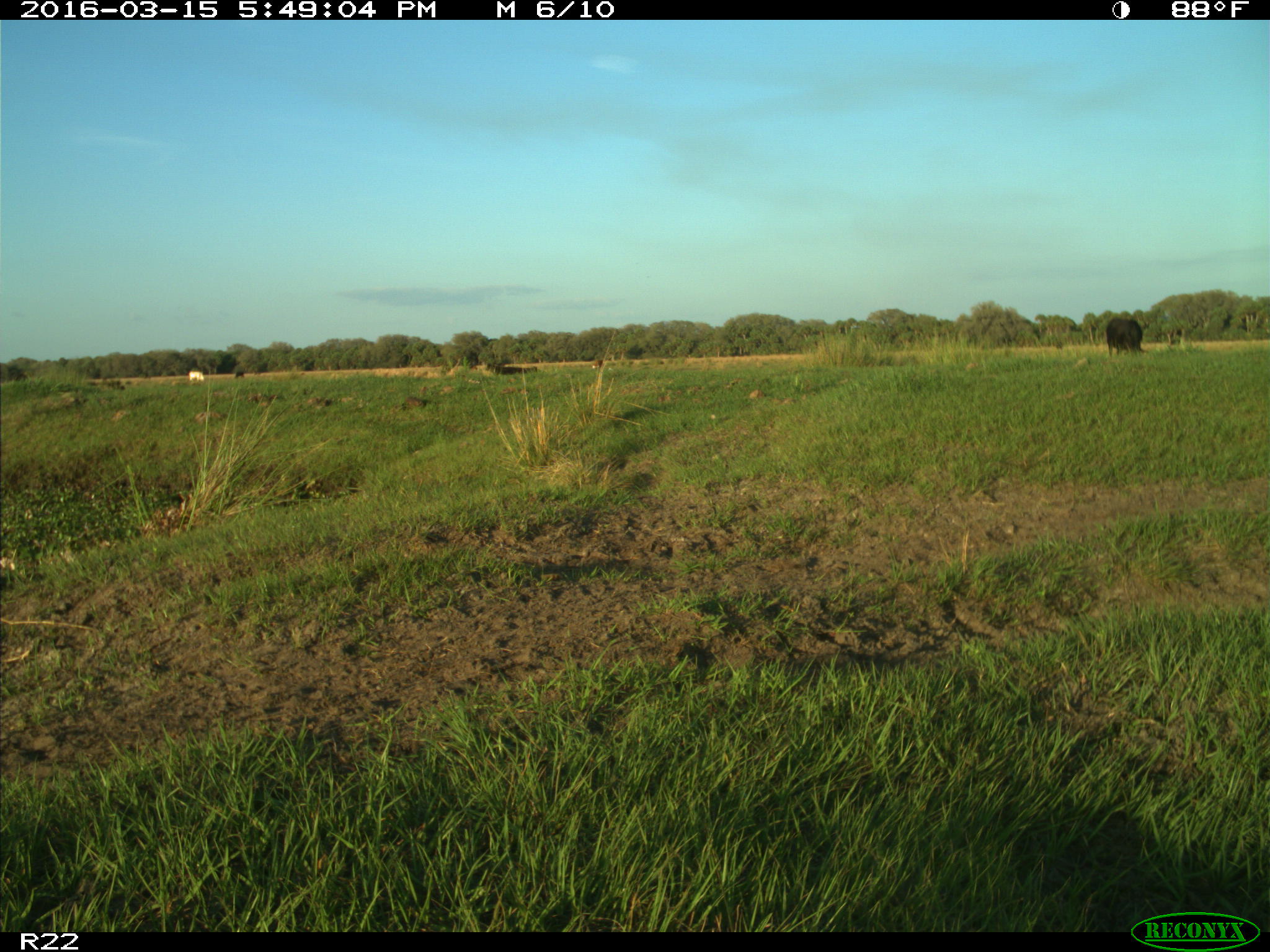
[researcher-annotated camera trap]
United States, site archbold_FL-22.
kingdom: Animalia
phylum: Chordata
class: Mammalia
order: Artiodactyla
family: Bovidae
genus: Bos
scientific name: Bos taurus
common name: domestic cow